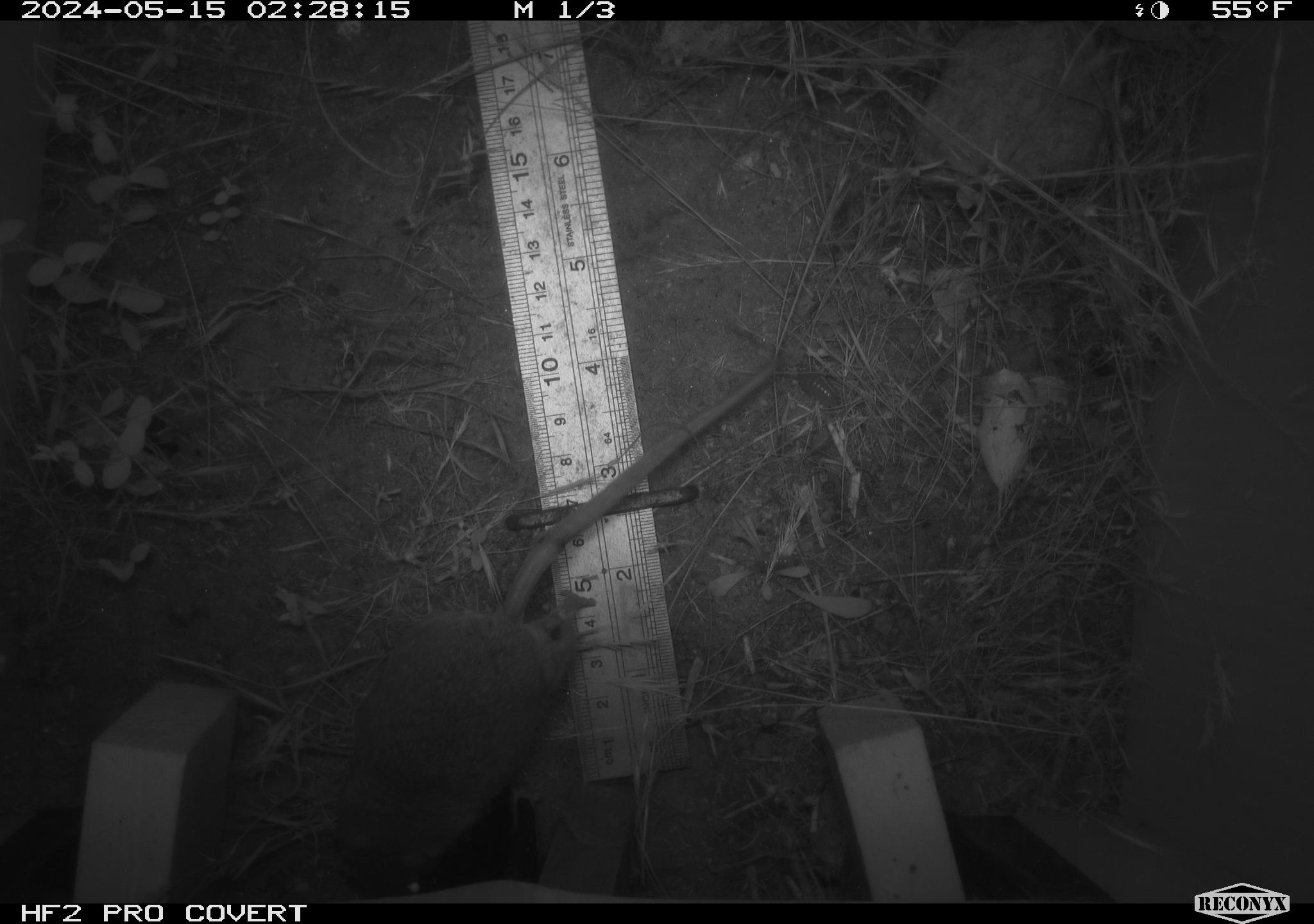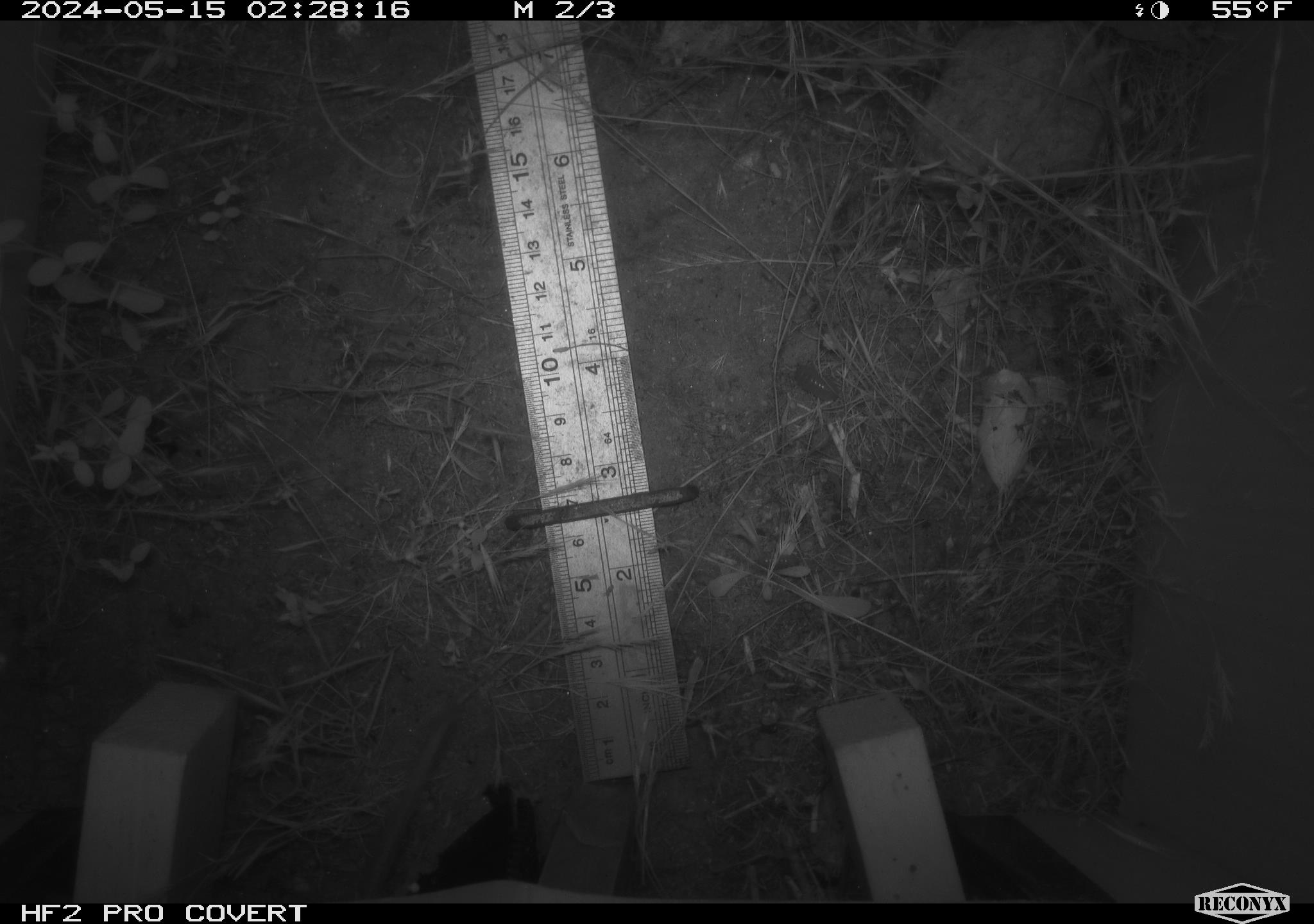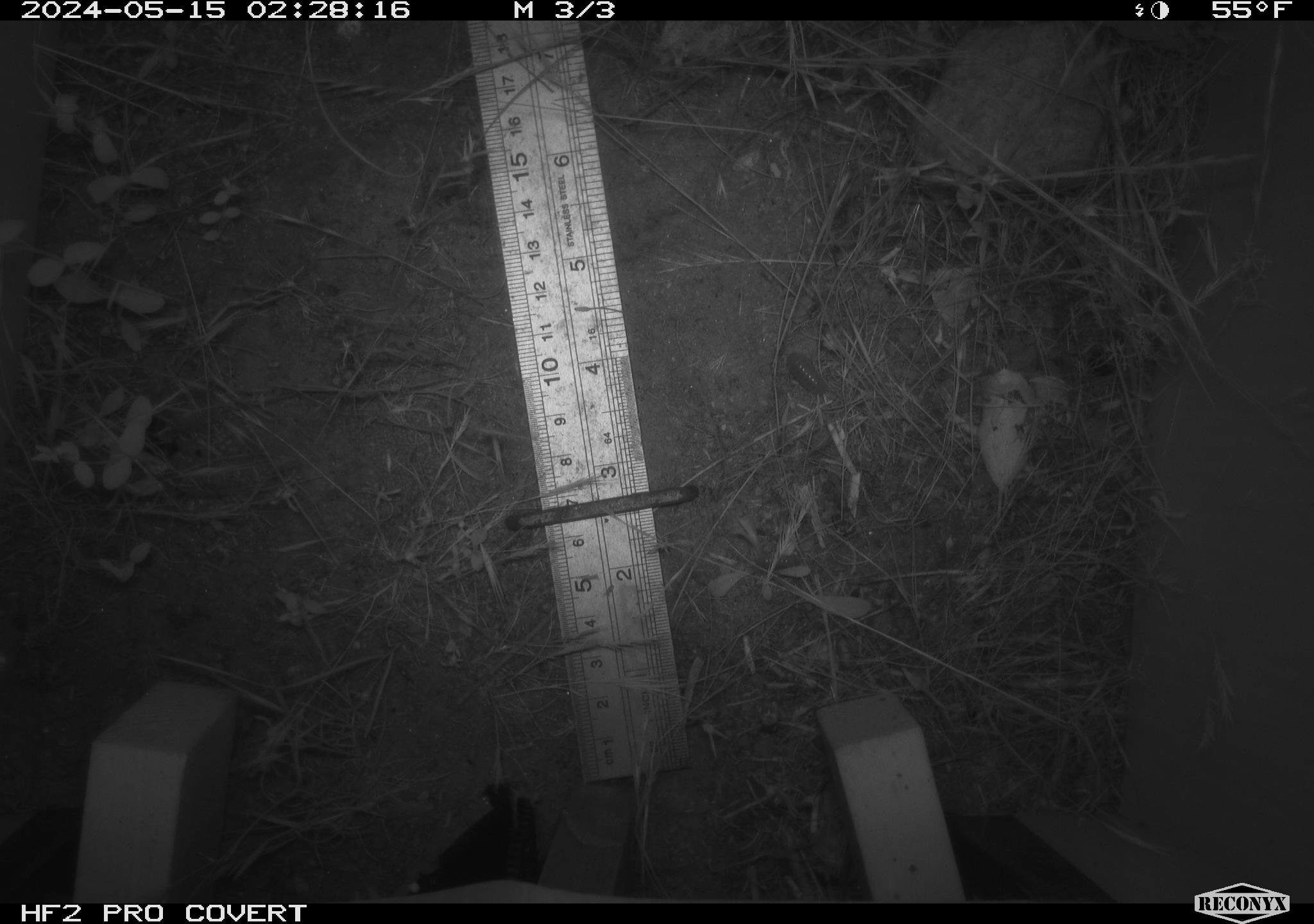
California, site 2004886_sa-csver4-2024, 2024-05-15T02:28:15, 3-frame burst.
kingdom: Animalia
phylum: Chordata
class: Mammalia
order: Rodentia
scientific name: Rodentia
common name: mouse species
Mouse species (Rodentia).